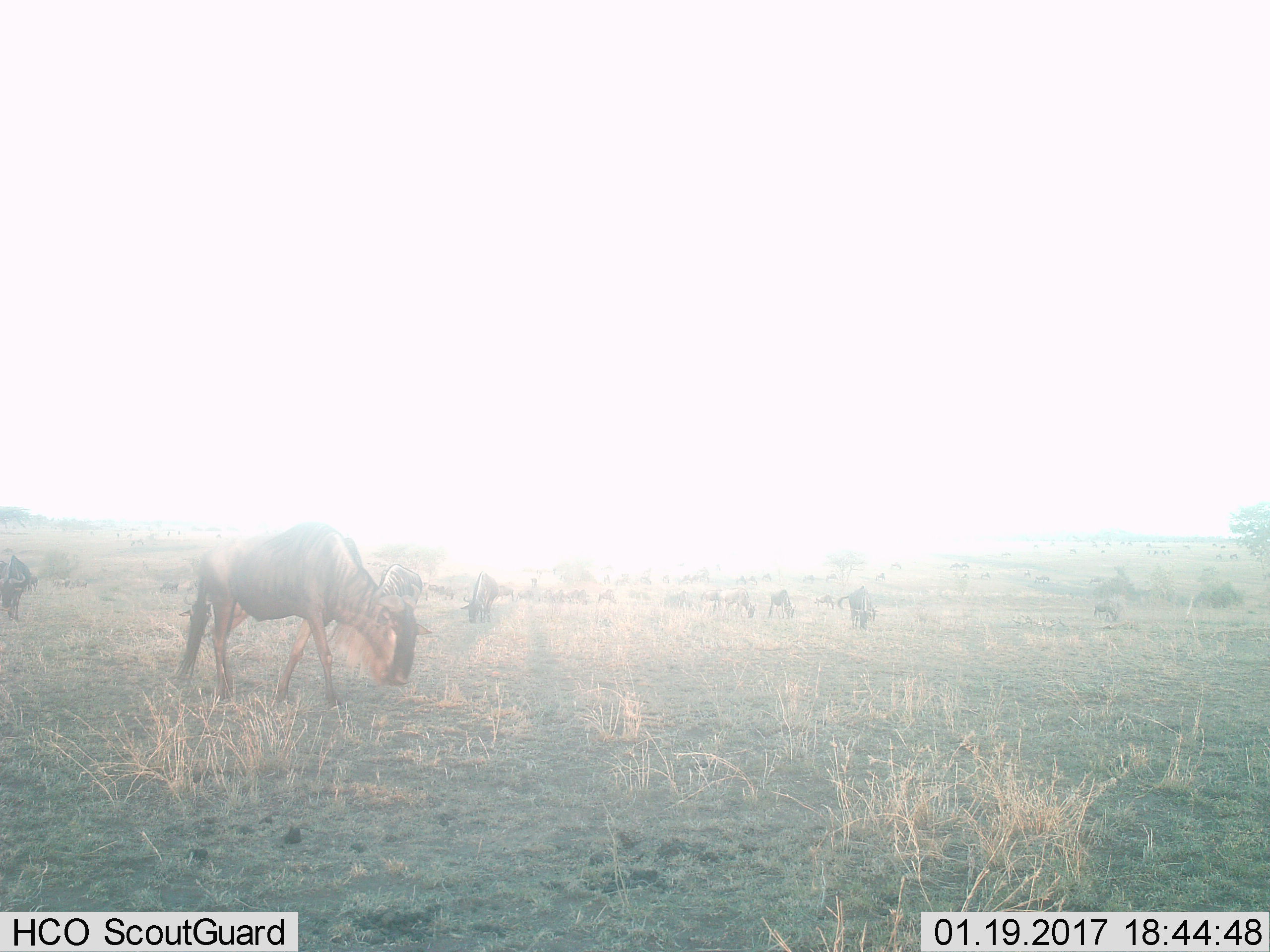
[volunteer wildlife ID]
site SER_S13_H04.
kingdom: Animalia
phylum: Chordata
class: Mammalia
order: Artiodactyla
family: Bovidae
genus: Connochaetes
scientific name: Connochaetes taurinus taurinus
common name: blue wildebeest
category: wildebeestblue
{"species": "wildebeestblue (blue wildebeest) (Connochaetes taurinus taurinus)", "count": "11-50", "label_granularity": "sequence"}